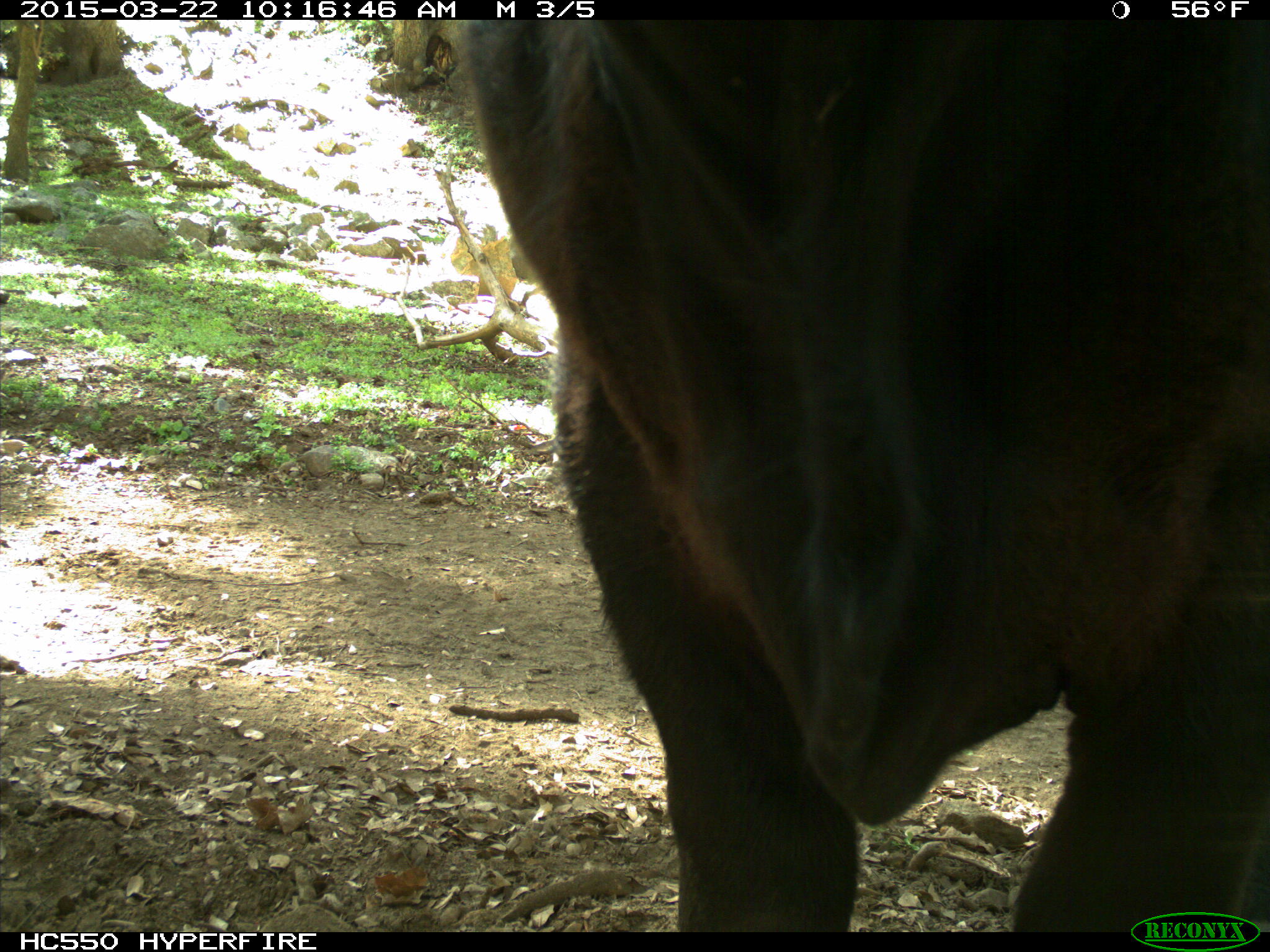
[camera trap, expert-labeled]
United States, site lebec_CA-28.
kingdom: Animalia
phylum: Chordata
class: Mammalia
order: Artiodactyla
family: Bovidae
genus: Bos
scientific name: Bos taurus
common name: domestic cow